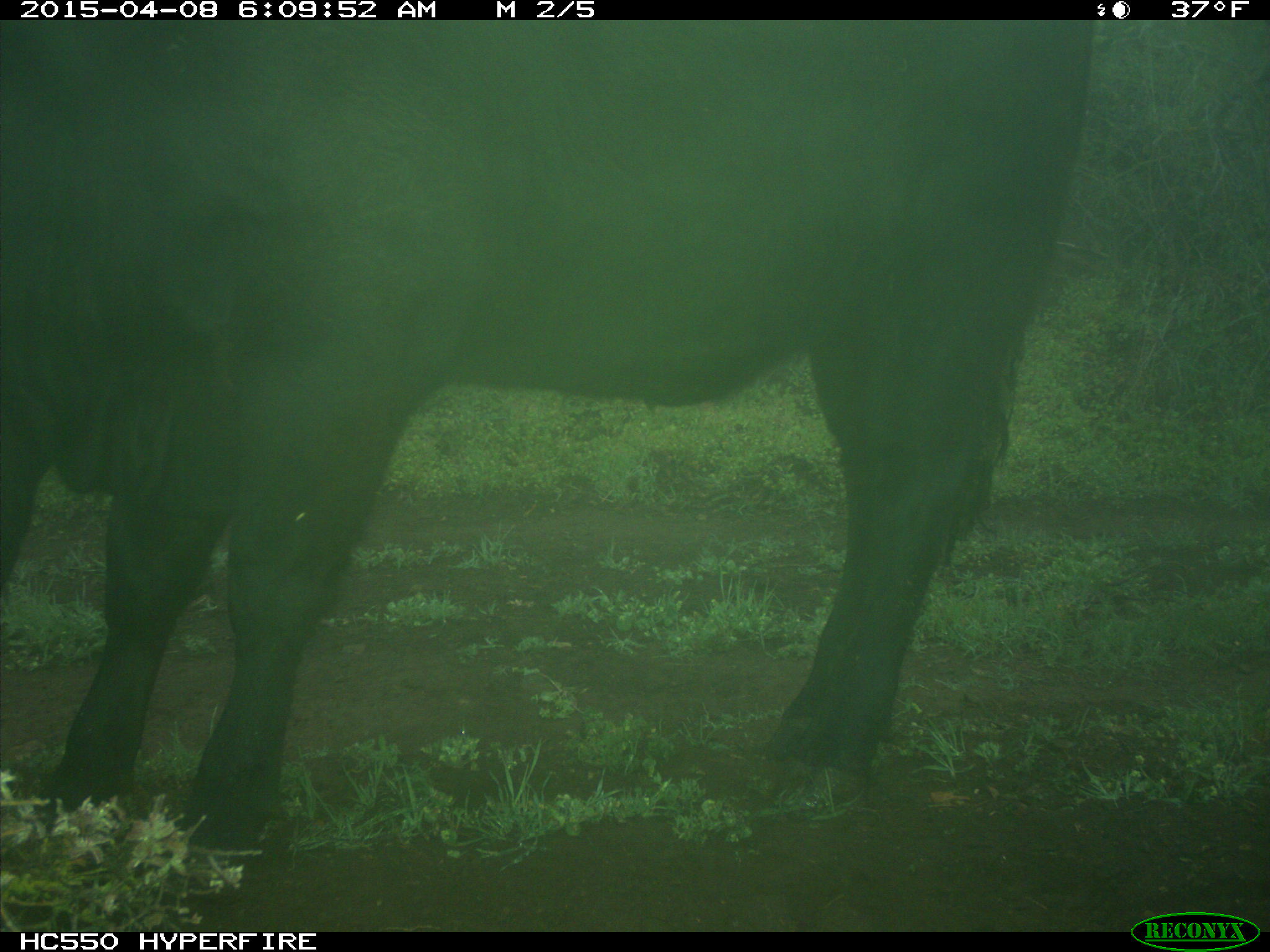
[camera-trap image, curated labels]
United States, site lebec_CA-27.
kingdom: Animalia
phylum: Chordata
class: Mammalia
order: Artiodactyla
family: Bovidae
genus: Bos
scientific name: Bos taurus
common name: domestic cow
Bos taurus (domestic cow).